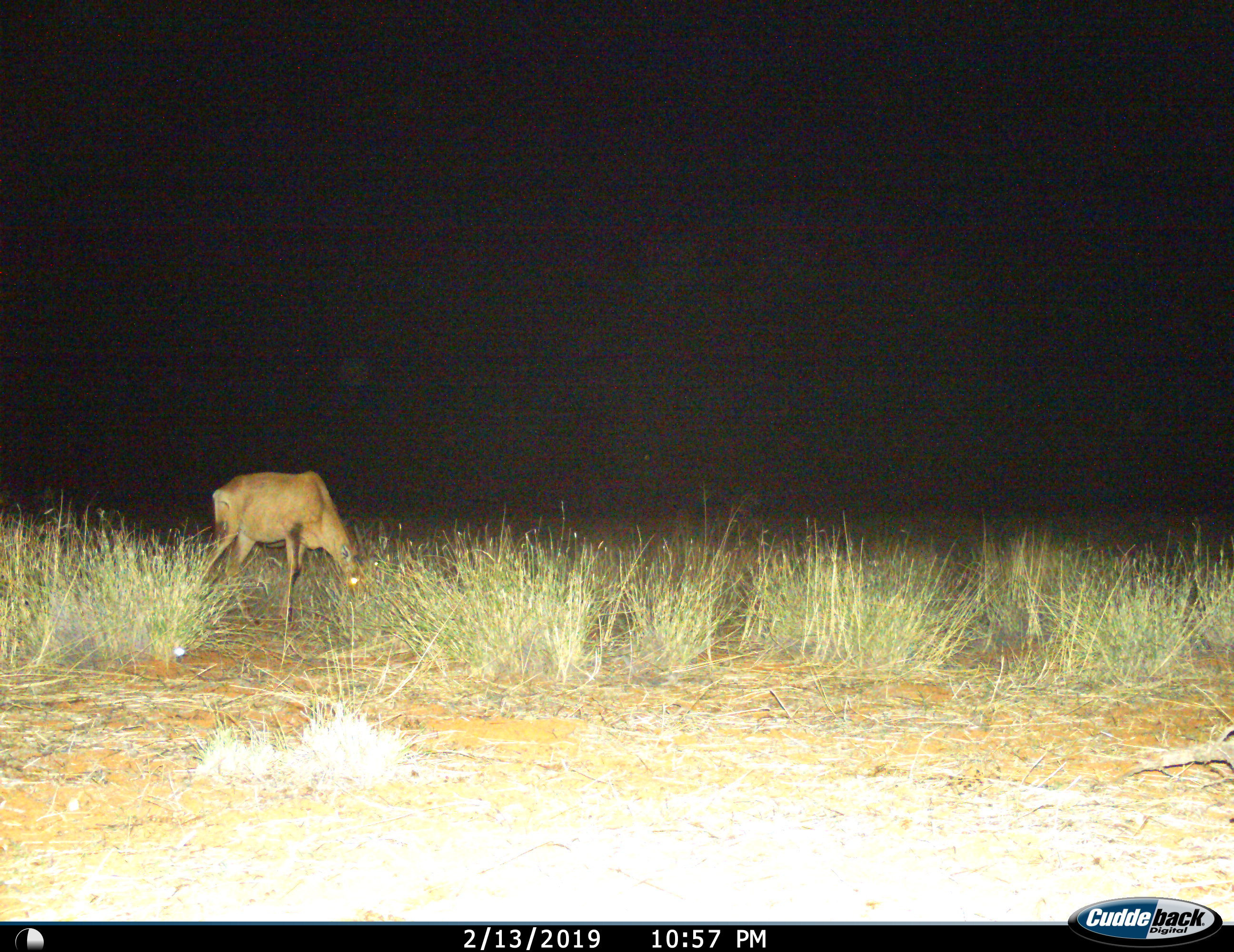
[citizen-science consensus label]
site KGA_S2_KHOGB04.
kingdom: Animalia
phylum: Chordata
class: Mammalia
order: Artiodactyla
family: Bovidae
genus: Alcelaphus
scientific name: Alcelaphus buselaphus caama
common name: red hartebeest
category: hartebeestred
Hartebeestred (red hartebeest) (Alcelaphus buselaphus caama), count 1. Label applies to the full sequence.